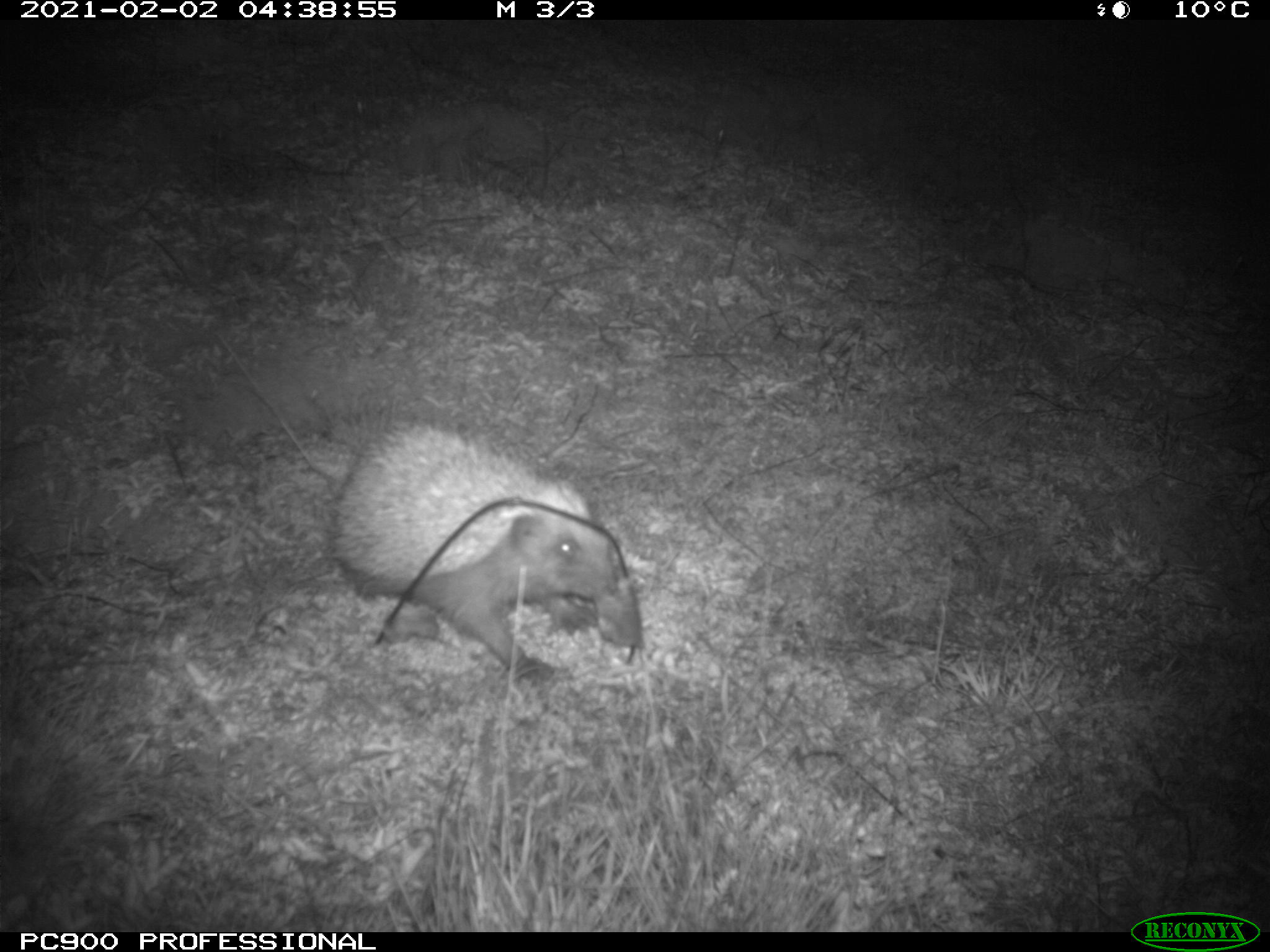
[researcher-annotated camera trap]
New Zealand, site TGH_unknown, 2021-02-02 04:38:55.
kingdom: Animalia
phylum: Chordata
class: Mammalia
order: Eulipotyphla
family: Erinaceidae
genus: Erinaceus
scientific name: Erinaceus europaeus europaeus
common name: european hedgehog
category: hedgehog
Hedgehog (european hedgehog) (Erinaceus europaeus europaeus).